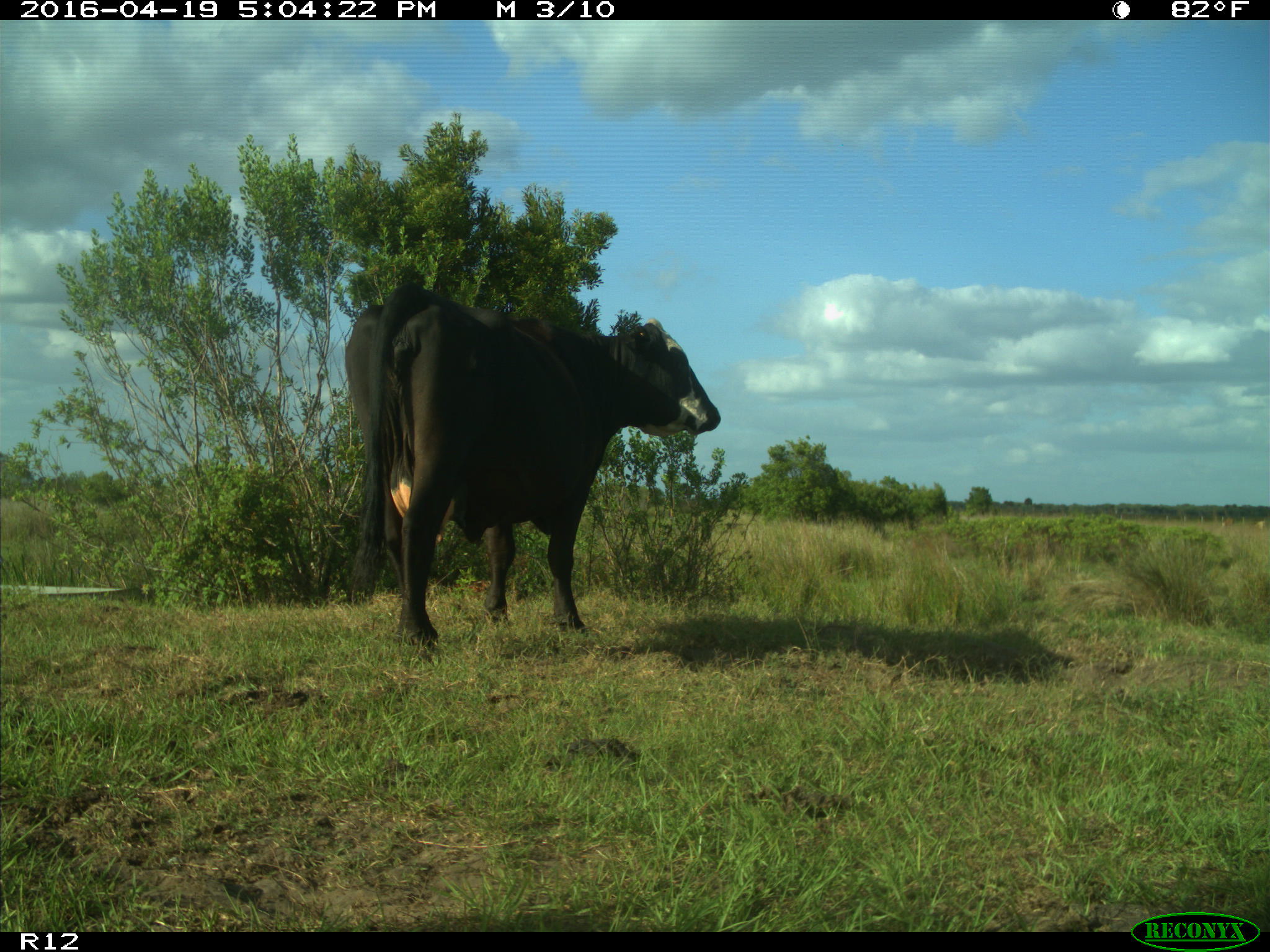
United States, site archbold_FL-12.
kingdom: Animalia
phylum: Chordata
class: Mammalia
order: Artiodactyla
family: Bovidae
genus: Bos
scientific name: Bos taurus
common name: domestic cow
Bos taurus (domestic cow).